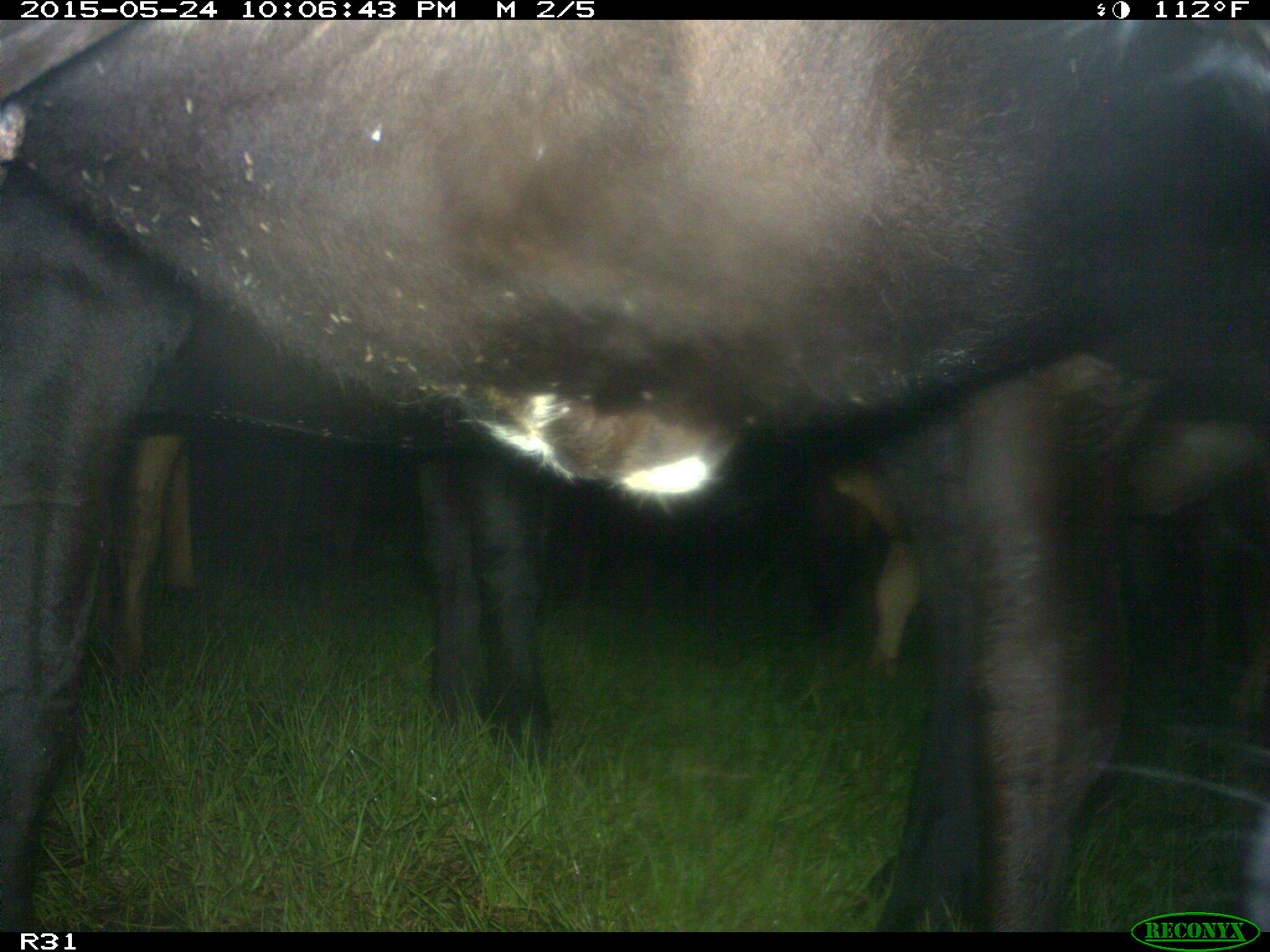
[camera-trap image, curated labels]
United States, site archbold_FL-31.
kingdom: Animalia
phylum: Chordata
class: Mammalia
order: Artiodactyla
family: Bovidae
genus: Bos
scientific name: Bos taurus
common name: domestic cow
Bos taurus (domestic cow).